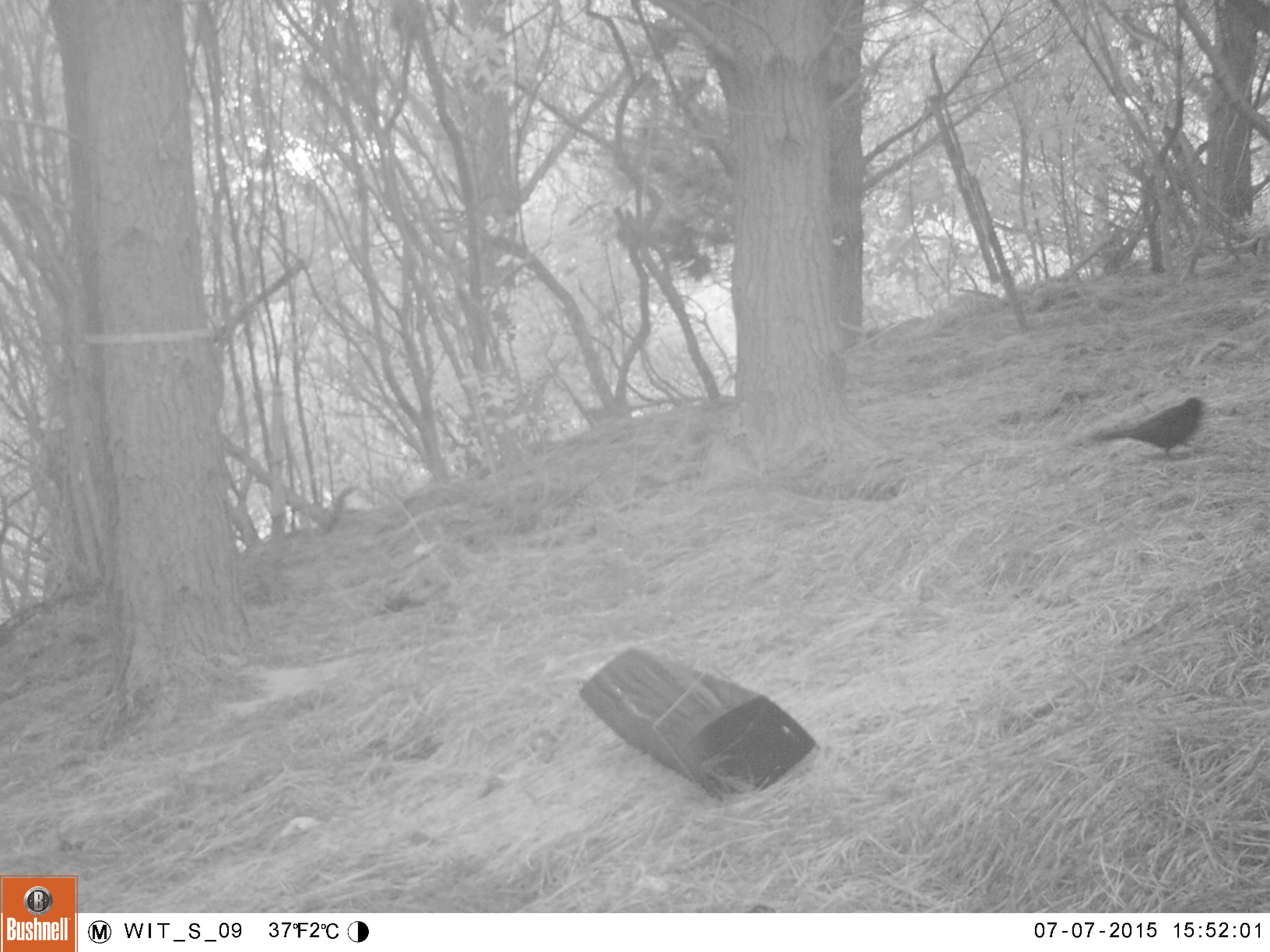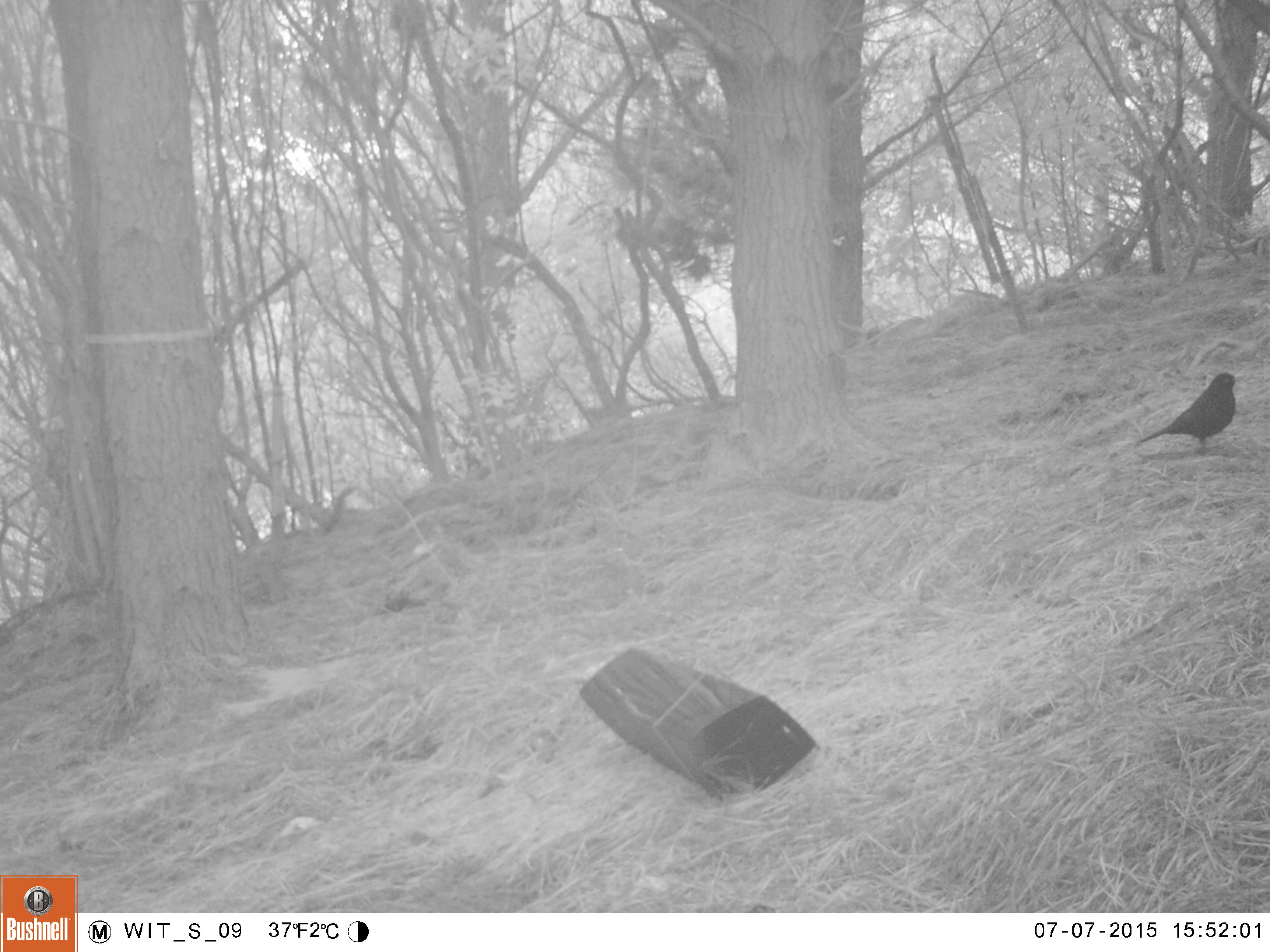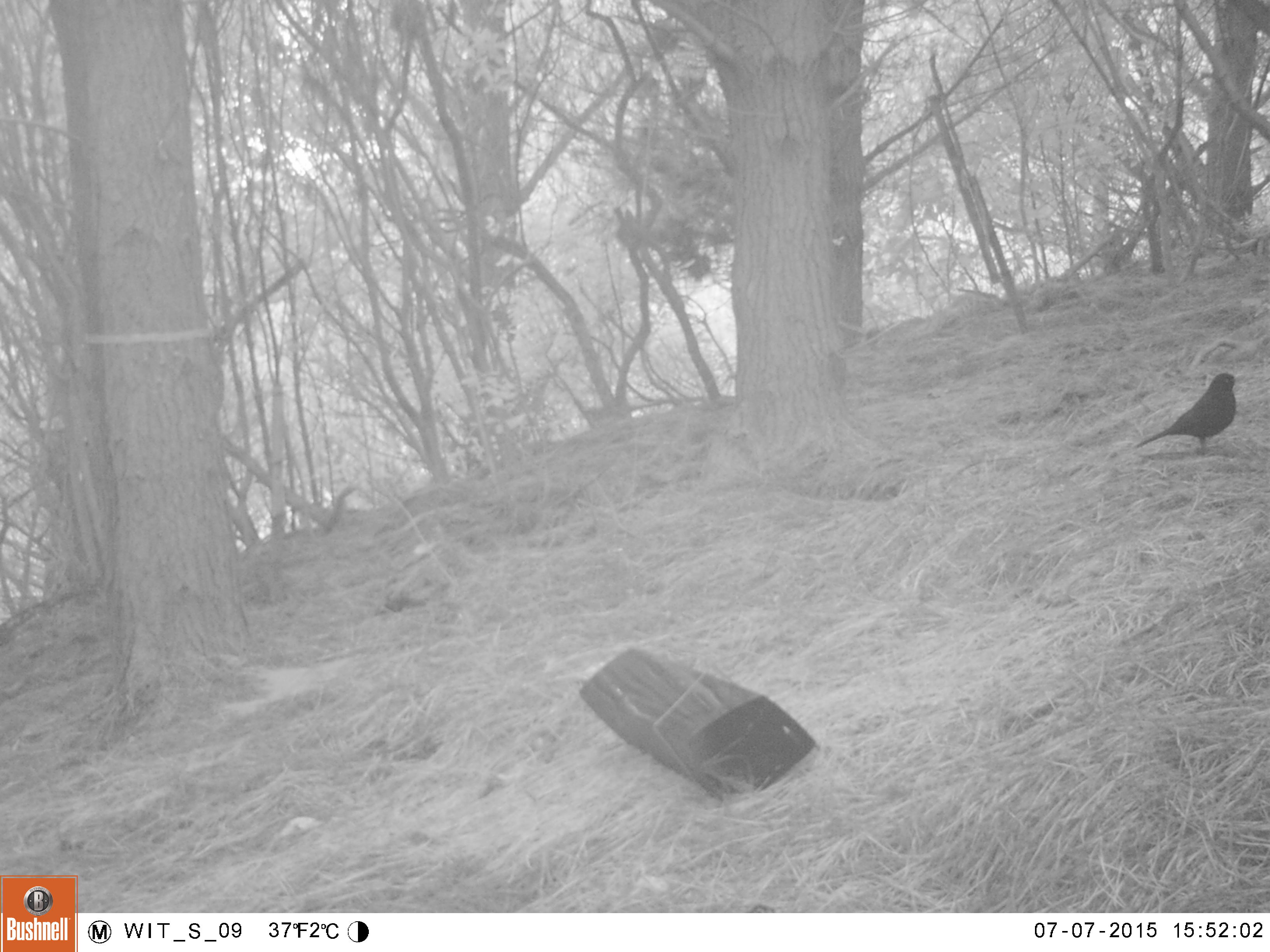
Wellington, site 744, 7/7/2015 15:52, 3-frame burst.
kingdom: Animalia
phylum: Chordata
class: Aves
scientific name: Aves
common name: bird